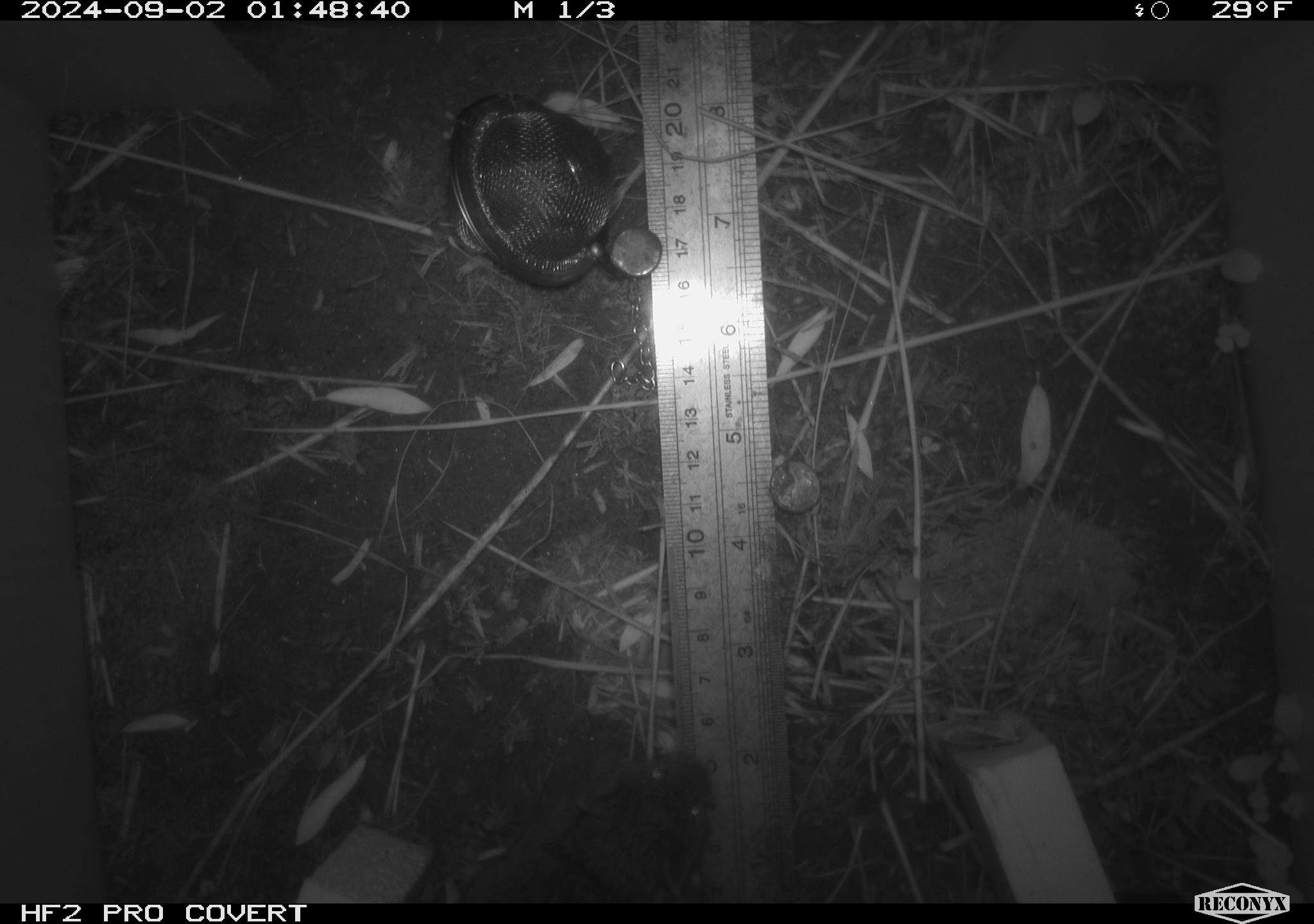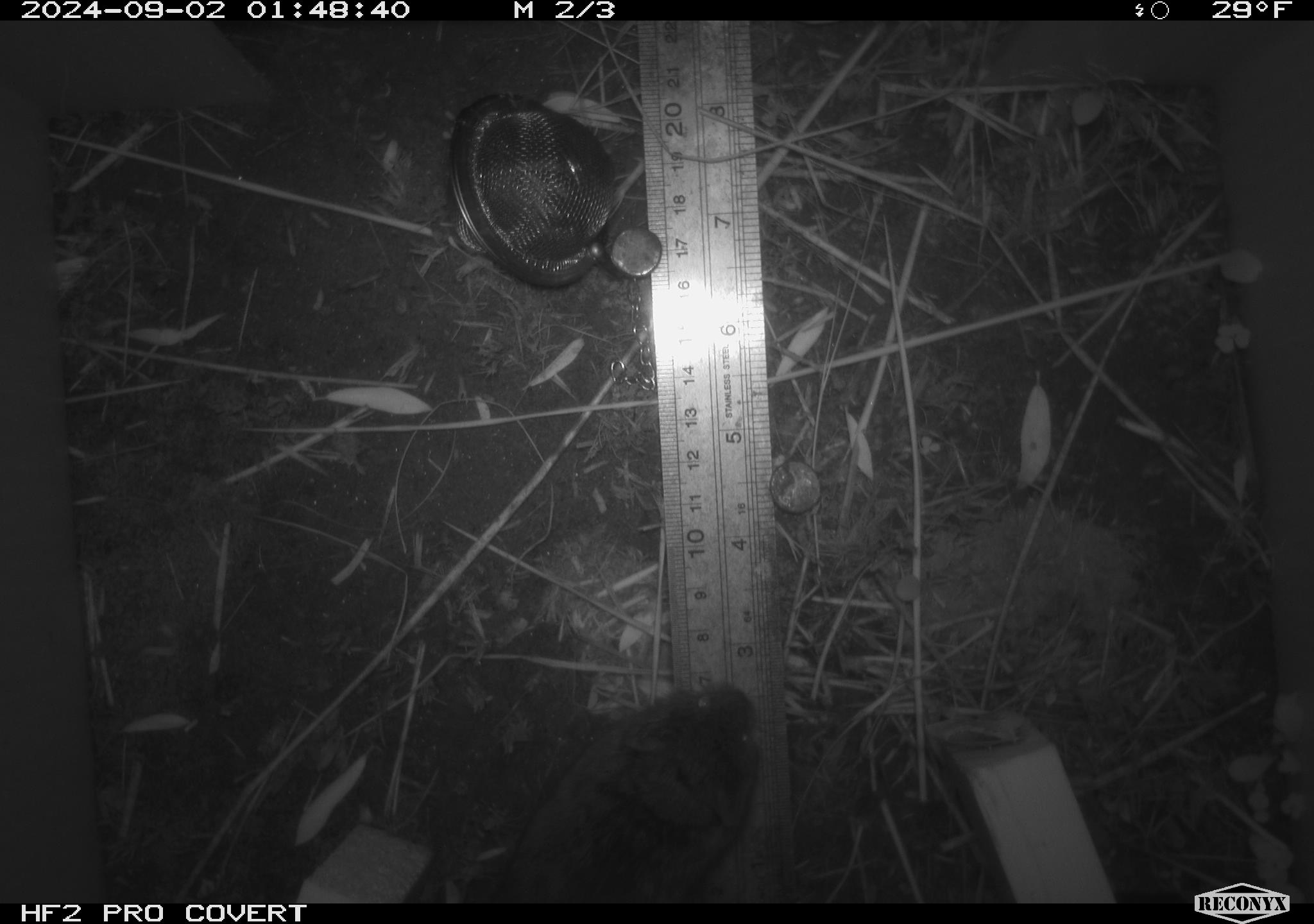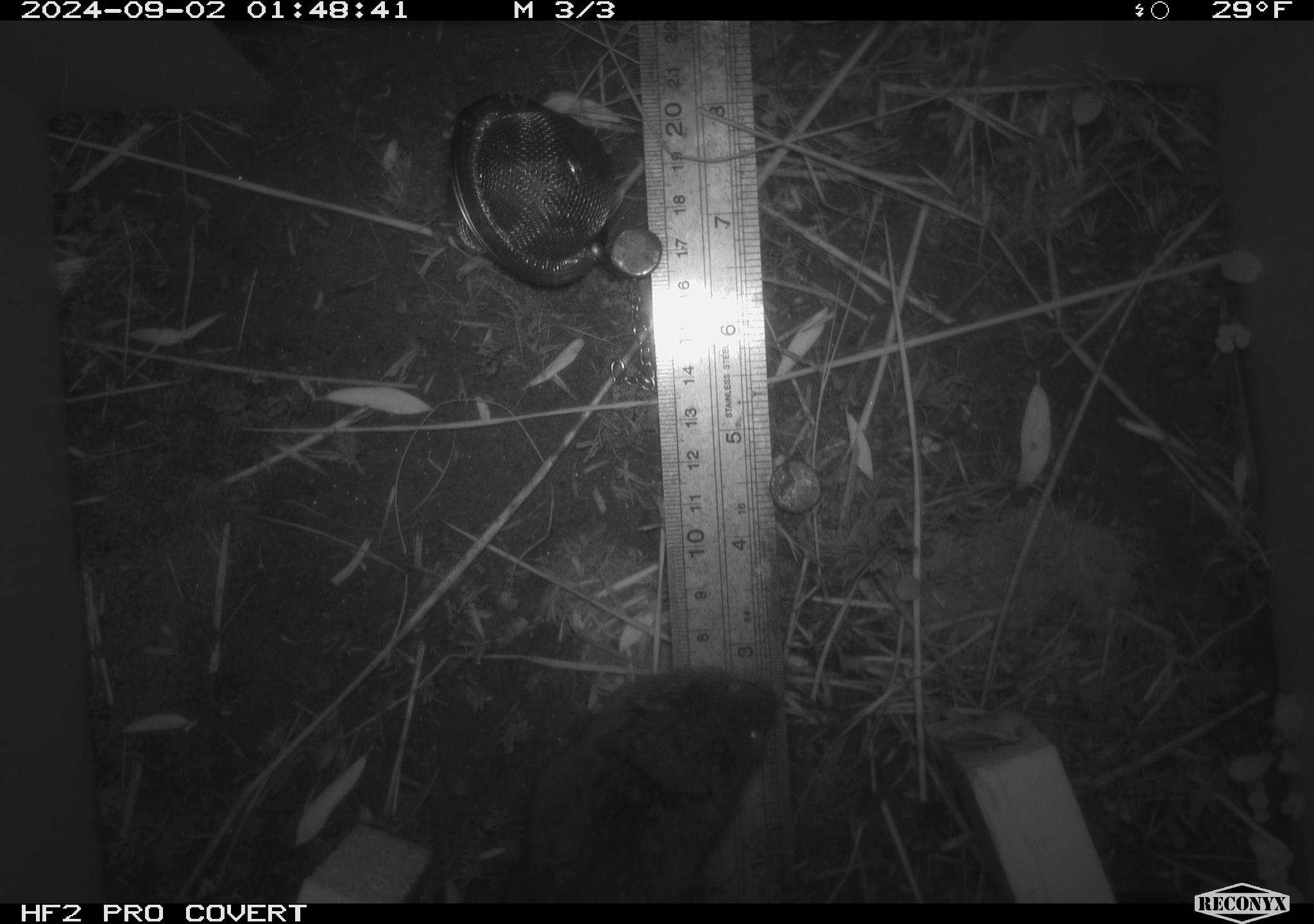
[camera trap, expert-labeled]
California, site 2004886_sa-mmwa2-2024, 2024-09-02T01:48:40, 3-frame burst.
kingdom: Animalia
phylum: Chordata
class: Mammalia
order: Rodentia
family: Cricetidae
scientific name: Arvicolinae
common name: voles, lemmings, and muskrats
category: arvicolinae subfamily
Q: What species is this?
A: Arvicolinae subfamily (voles, lemmings, and muskrats) (Arvicolinae).